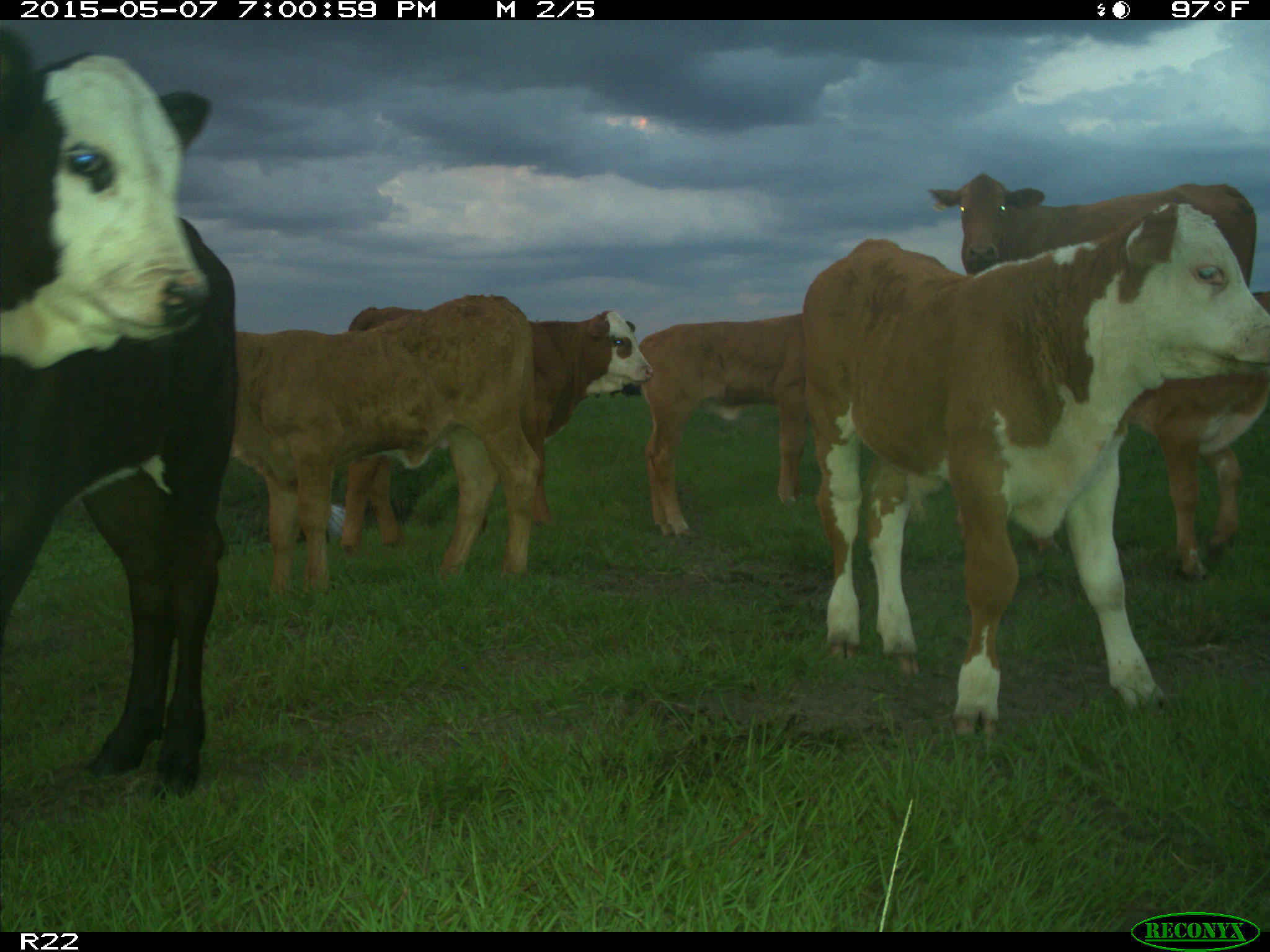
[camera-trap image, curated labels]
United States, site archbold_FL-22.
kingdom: Animalia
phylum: Chordata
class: Mammalia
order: Artiodactyla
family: Bovidae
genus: Bos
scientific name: Bos taurus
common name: domestic cow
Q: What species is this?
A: Bos taurus (domestic cow).